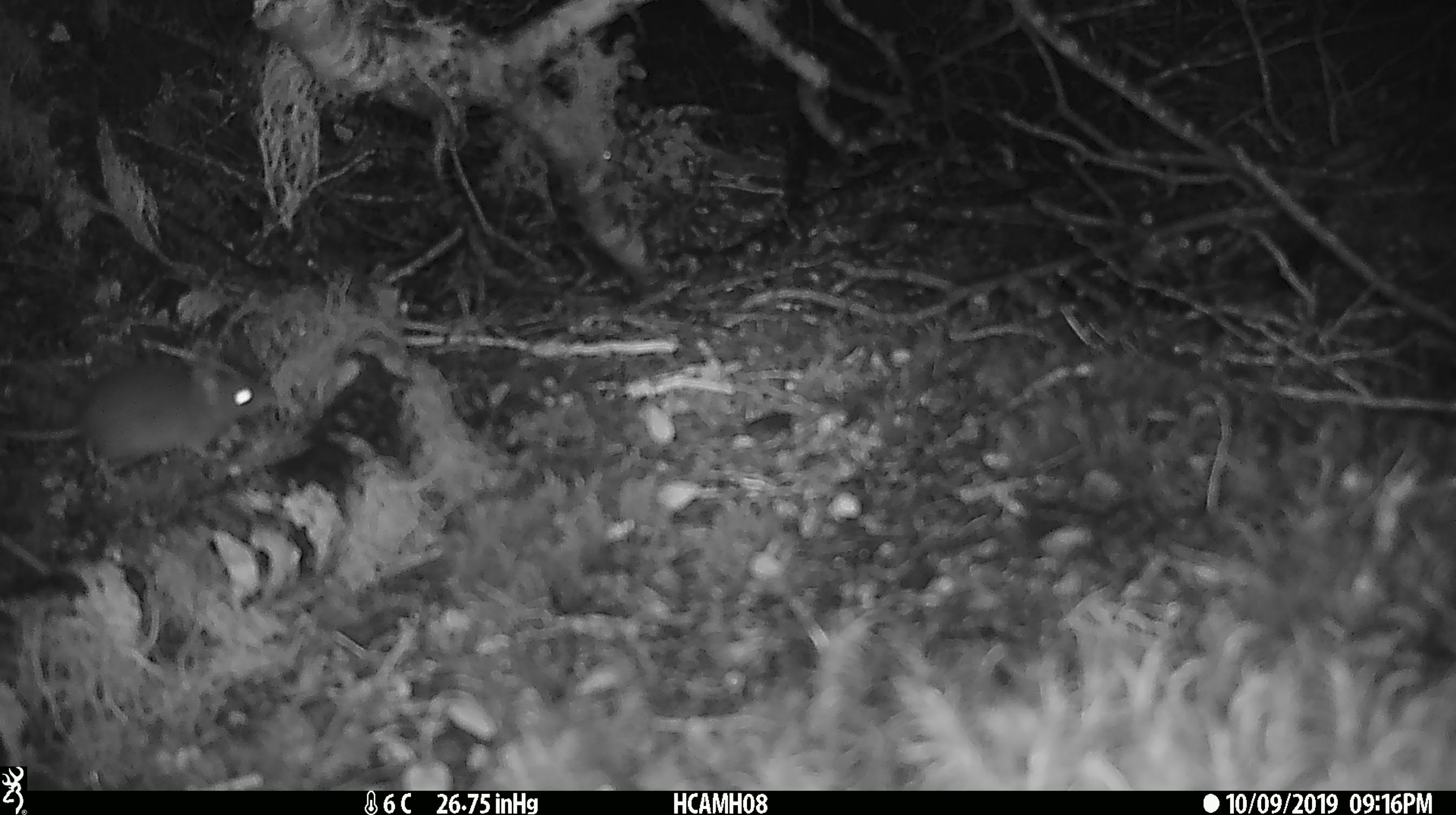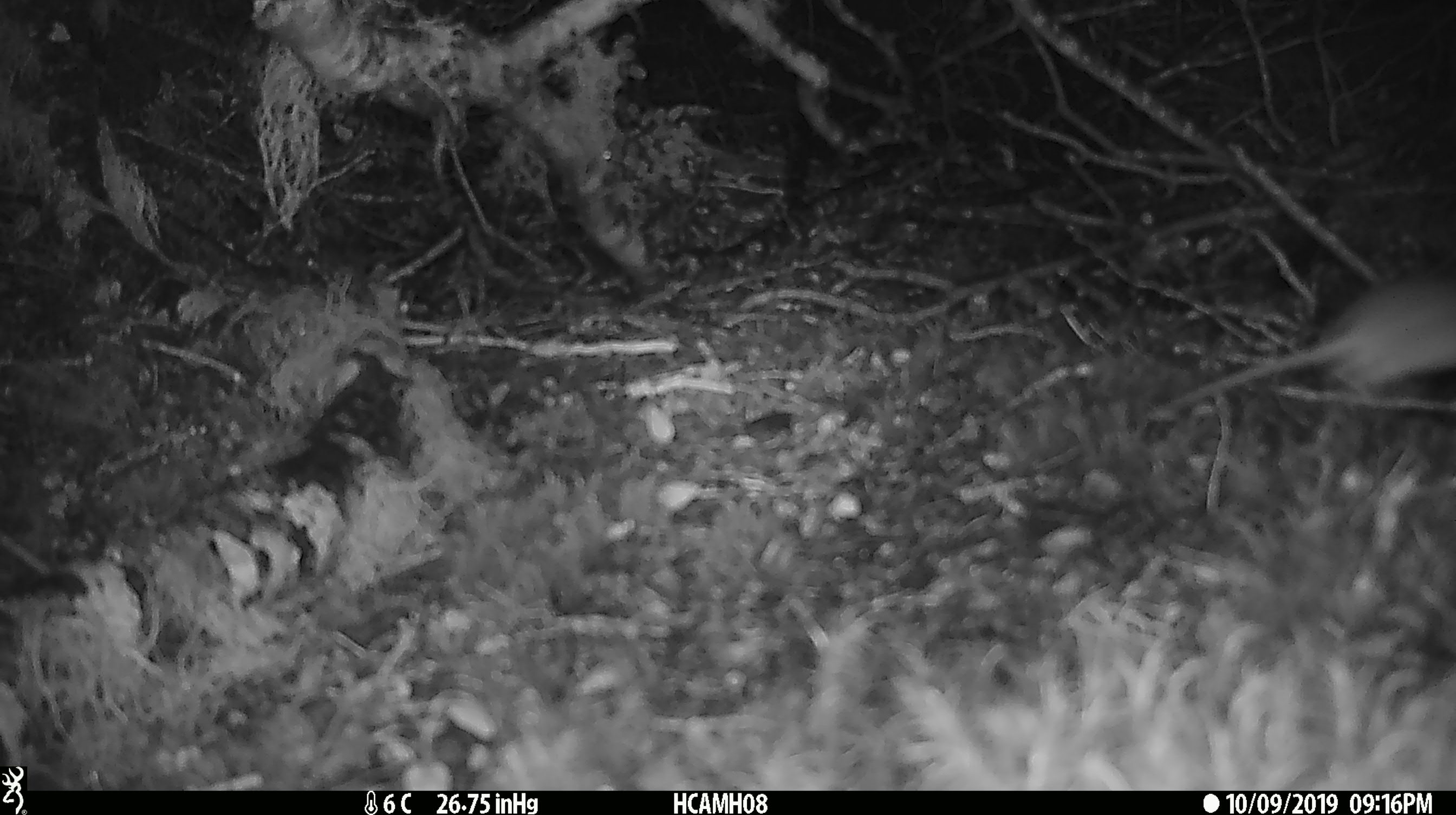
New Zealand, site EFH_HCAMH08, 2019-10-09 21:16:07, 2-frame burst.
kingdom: Animalia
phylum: Chordata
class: Mammalia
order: Rodentia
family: Muridae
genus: Mus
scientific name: Mus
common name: mouse